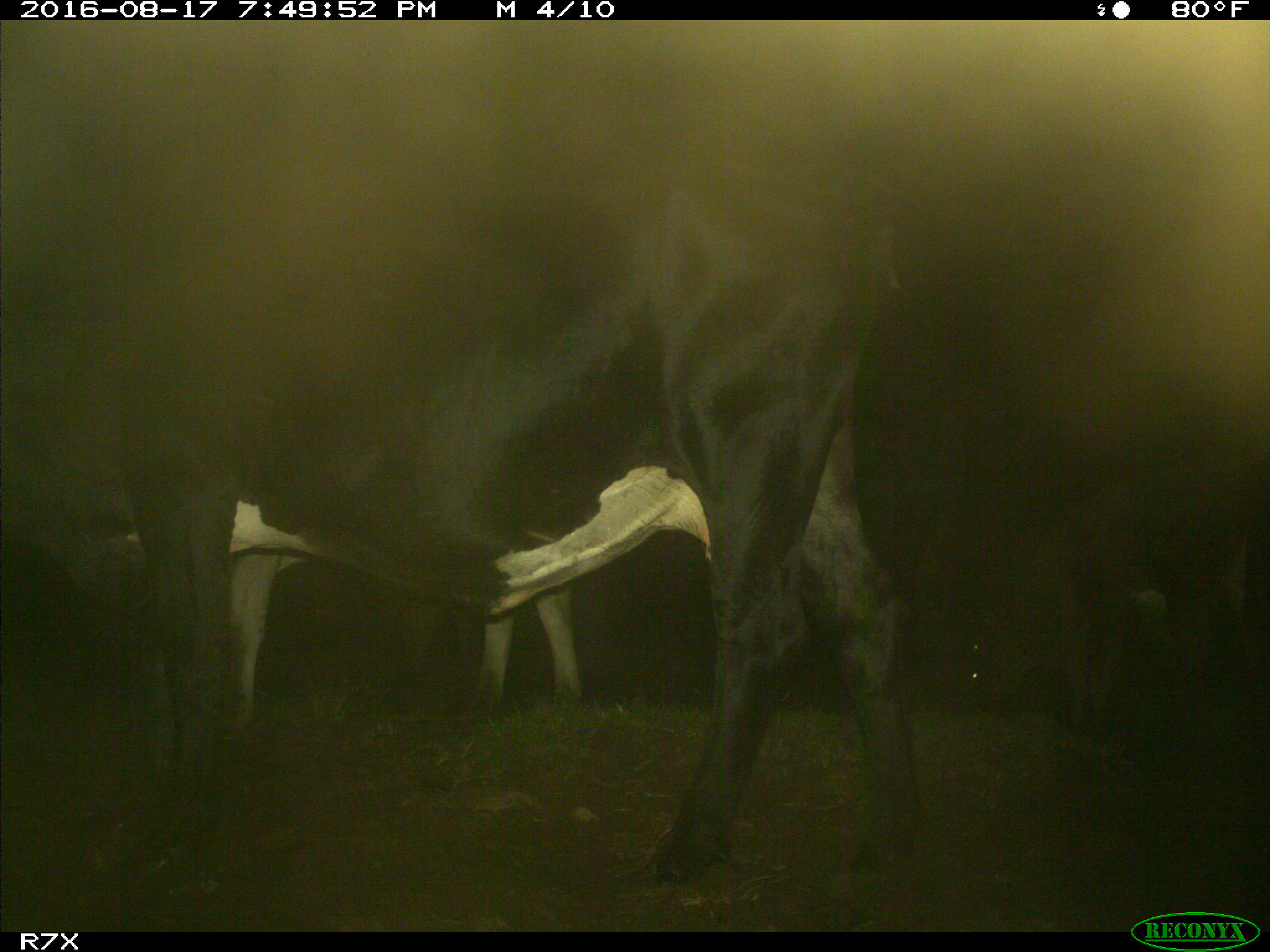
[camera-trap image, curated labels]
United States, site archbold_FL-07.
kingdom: Animalia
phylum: Chordata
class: Mammalia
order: Artiodactyla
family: Bovidae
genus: Bos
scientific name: Bos taurus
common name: domestic cow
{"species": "Bos taurus (domestic cow)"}